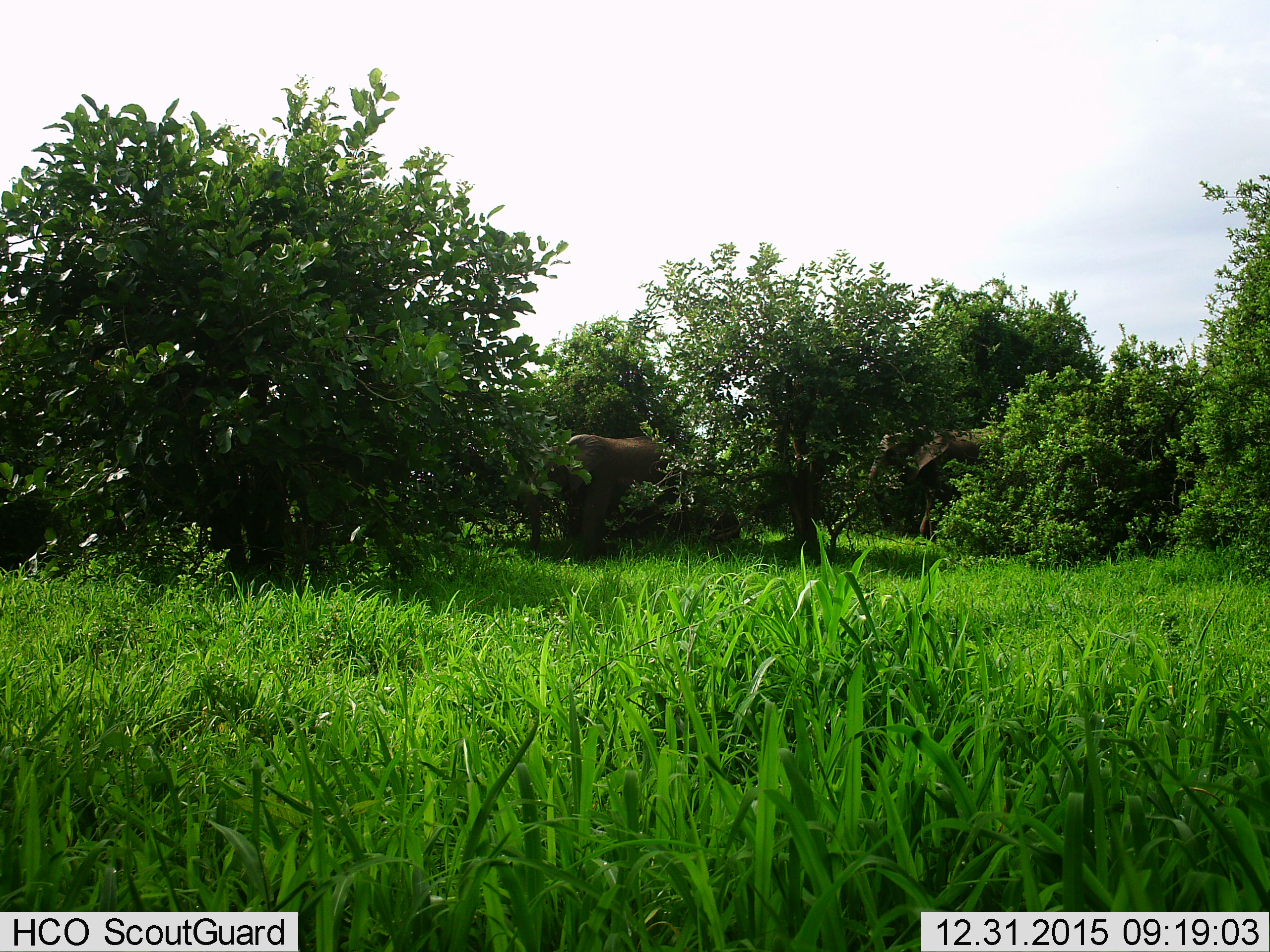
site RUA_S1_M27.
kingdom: Animalia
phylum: Chordata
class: Mammalia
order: Proboscidea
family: Elephantidae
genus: Loxodonta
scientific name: Loxodonta africana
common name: african bush elephant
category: elephant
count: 2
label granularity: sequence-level